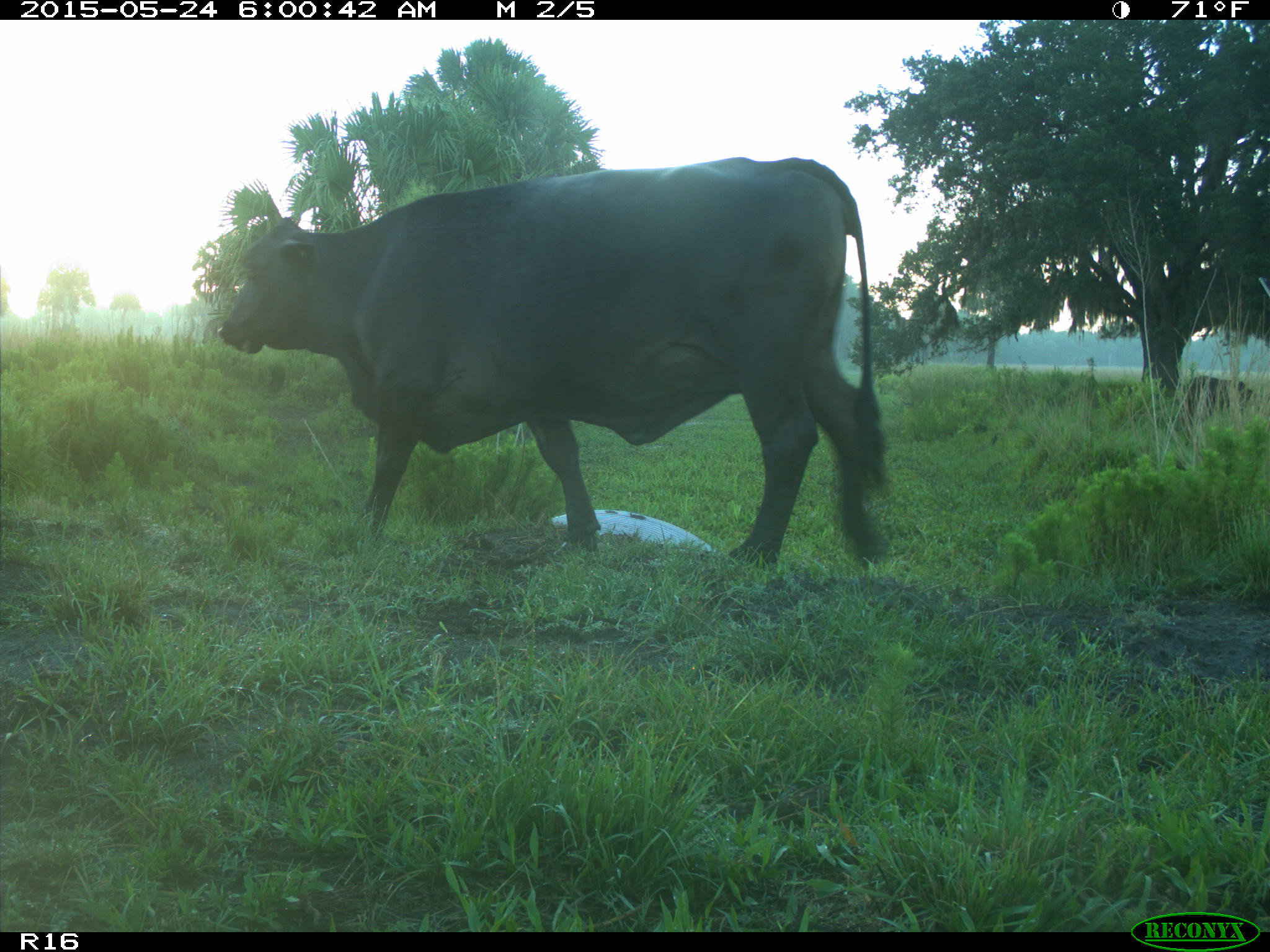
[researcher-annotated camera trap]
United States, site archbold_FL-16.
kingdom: Animalia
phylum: Chordata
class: Mammalia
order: Artiodactyla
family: Bovidae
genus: Bos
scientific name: Bos taurus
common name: domestic cow